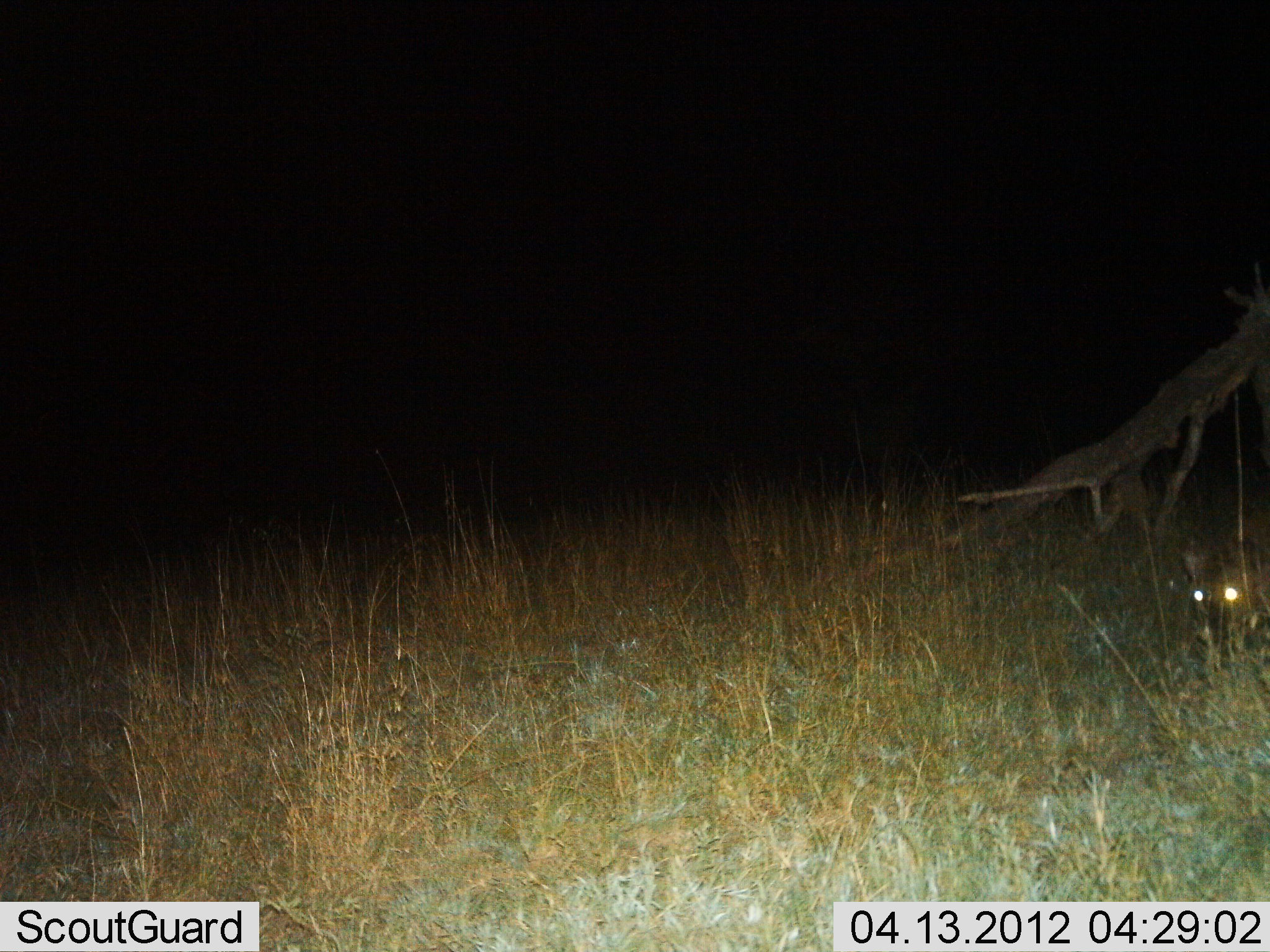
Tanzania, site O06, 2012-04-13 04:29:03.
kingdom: Animalia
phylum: Chordata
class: Mammalia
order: Carnivora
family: Hyaenidae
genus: Crocuta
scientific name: Crocuta crocuta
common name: spotted hyena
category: hyenaspotted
Hyenaspotted (spotted hyena) (Crocuta crocuta), count 1. Behavior (volunteer vote fractions): standing 50%, resting 0%, moving 50%, interacting 0%. Young present (vote fraction): 0%. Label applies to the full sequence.